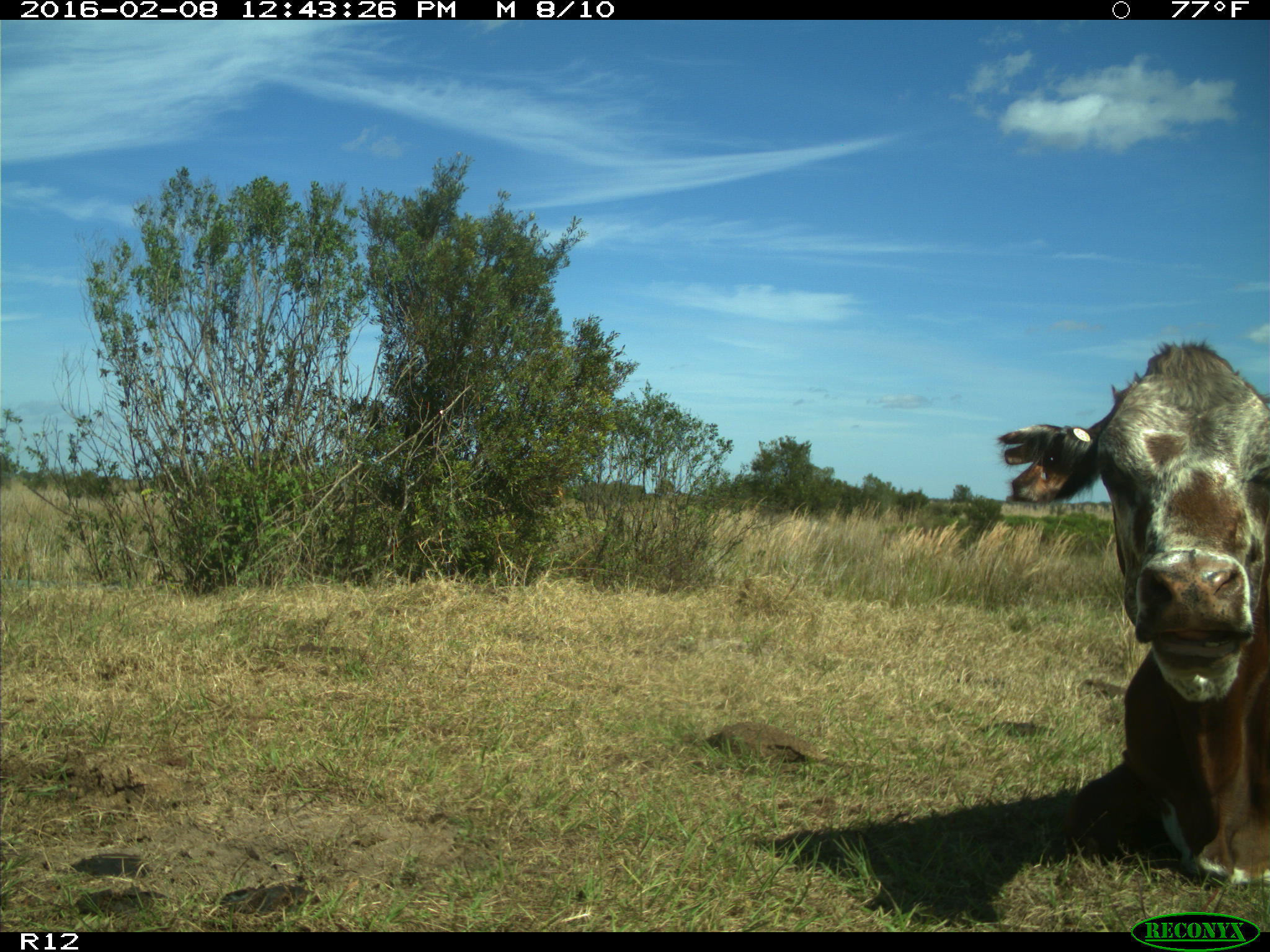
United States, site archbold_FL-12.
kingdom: Animalia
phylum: Chordata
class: Mammalia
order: Artiodactyla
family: Bovidae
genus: Bos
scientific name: Bos taurus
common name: domestic cow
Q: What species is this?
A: Bos taurus (domestic cow).